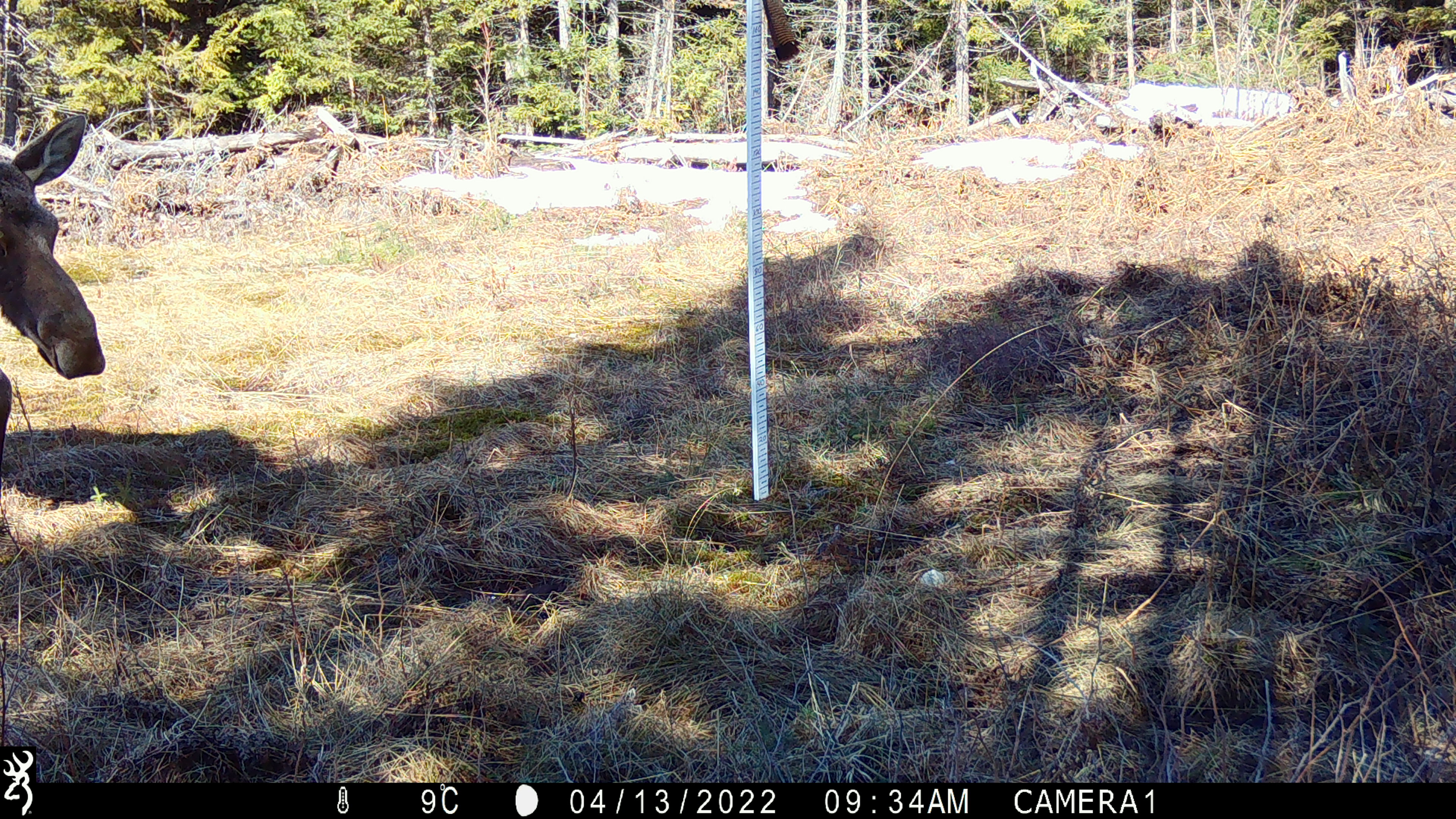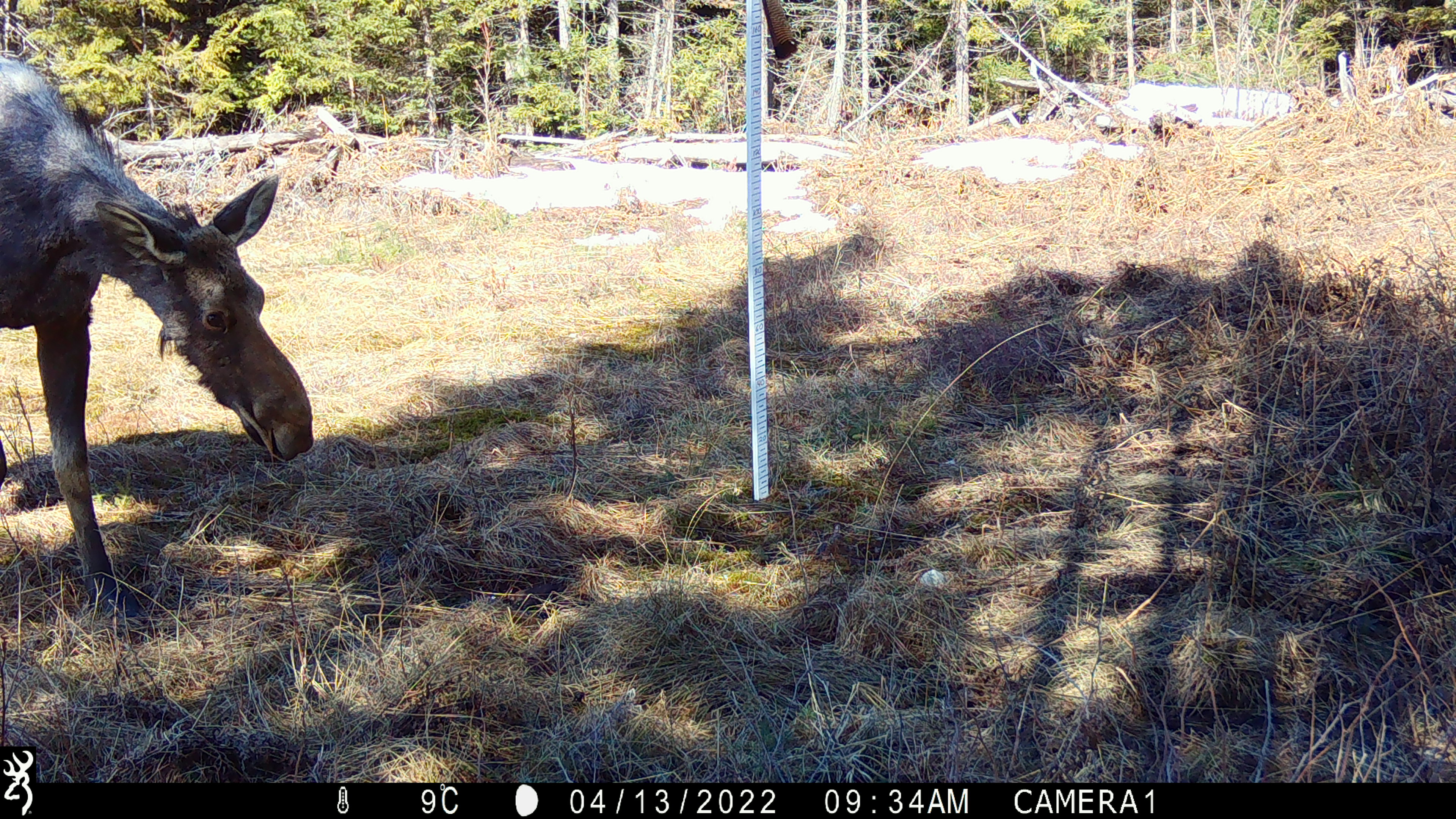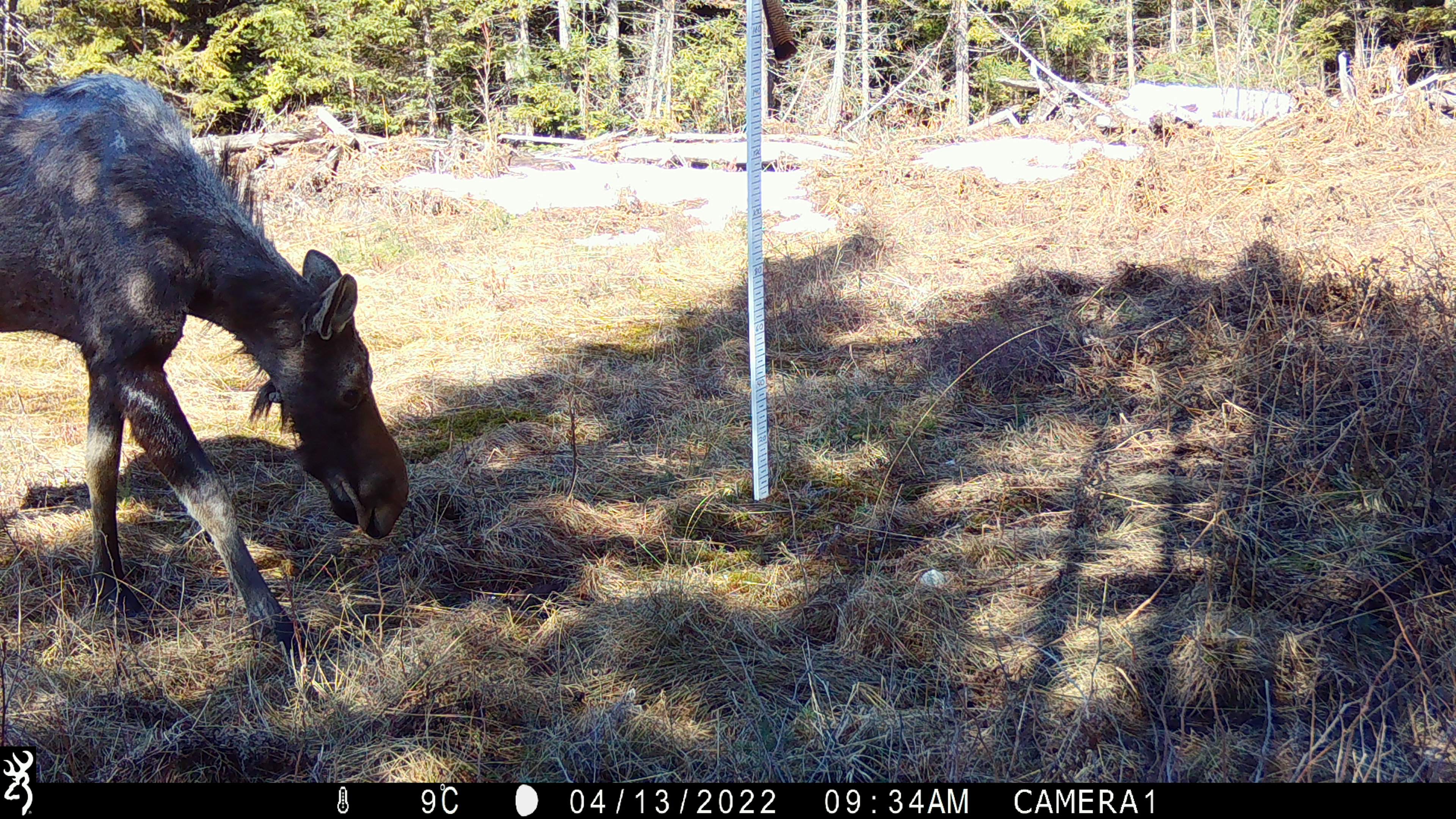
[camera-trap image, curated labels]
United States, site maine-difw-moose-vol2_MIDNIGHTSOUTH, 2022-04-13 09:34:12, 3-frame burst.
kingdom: Animalia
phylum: Chordata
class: Mammalia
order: Artiodactyla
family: Cervidae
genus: Alces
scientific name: Alces alces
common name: moose